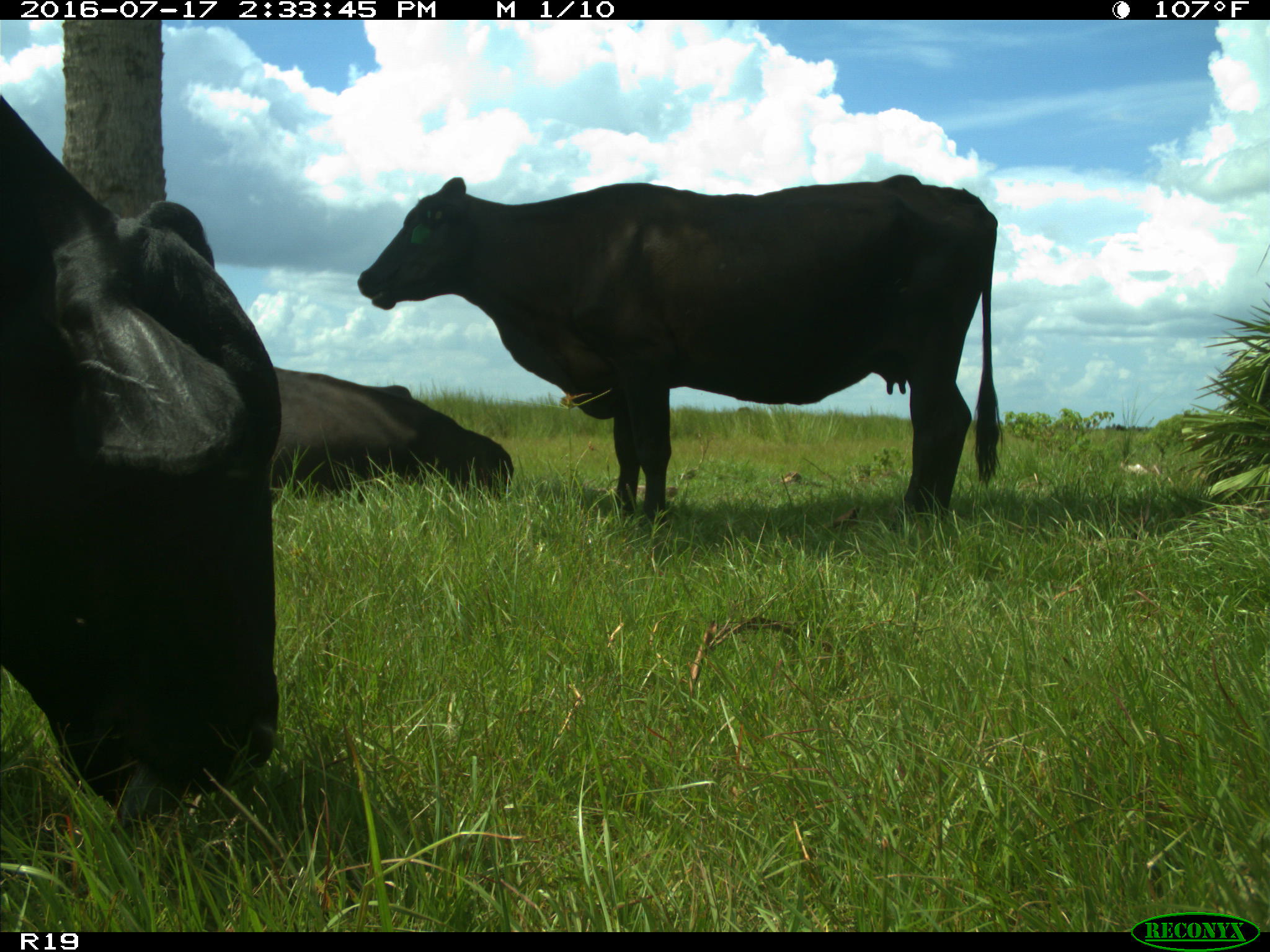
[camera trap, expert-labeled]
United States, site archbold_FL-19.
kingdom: Animalia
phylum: Chordata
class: Mammalia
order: Artiodactyla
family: Bovidae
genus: Bos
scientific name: Bos taurus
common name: domestic cow